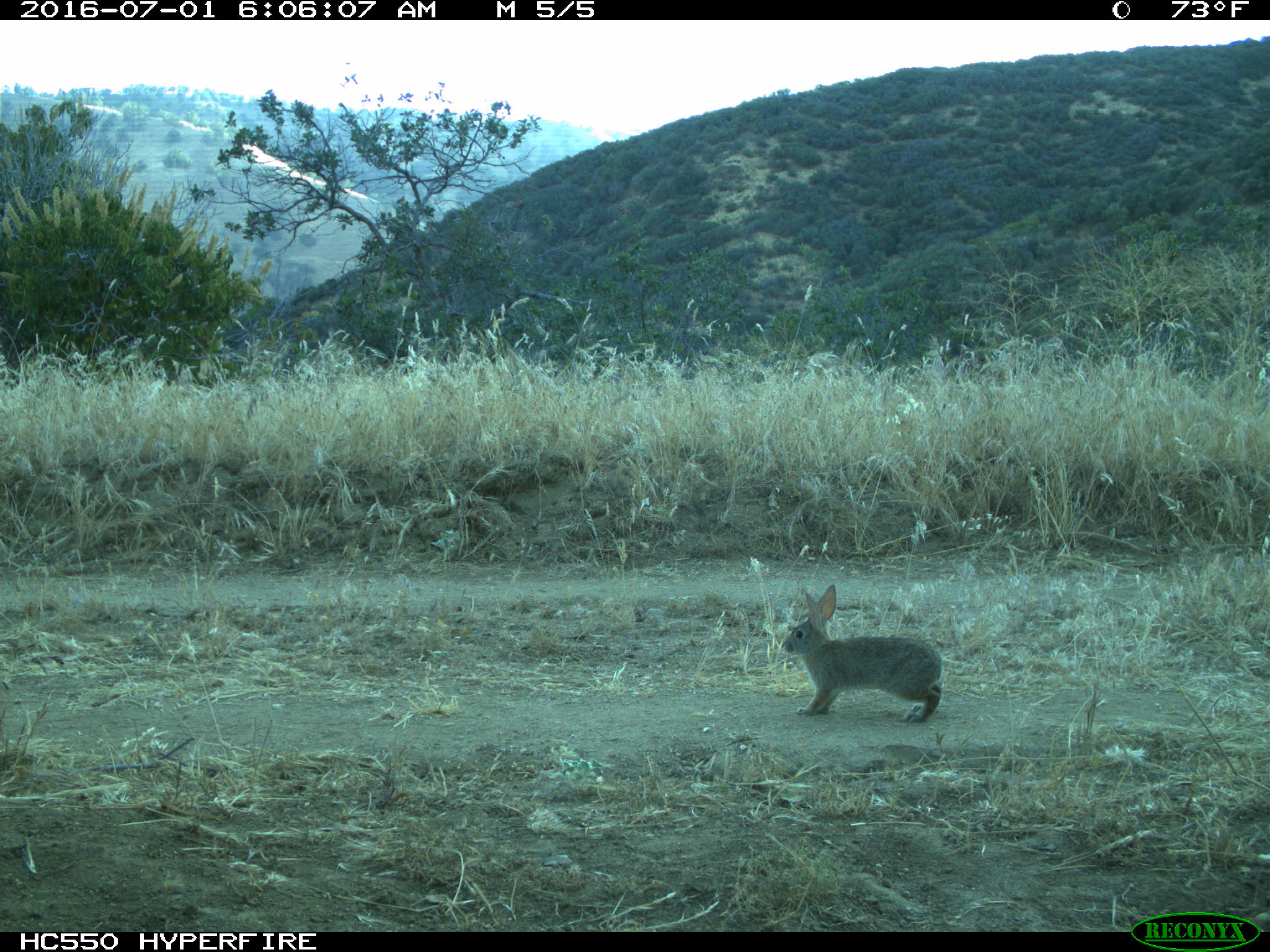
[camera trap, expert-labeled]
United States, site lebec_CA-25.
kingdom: Animalia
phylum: Chordata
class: Mammalia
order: Lagomorpha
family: Leporidae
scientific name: Leporidae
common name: rabbits and hares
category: unidentified rabbit